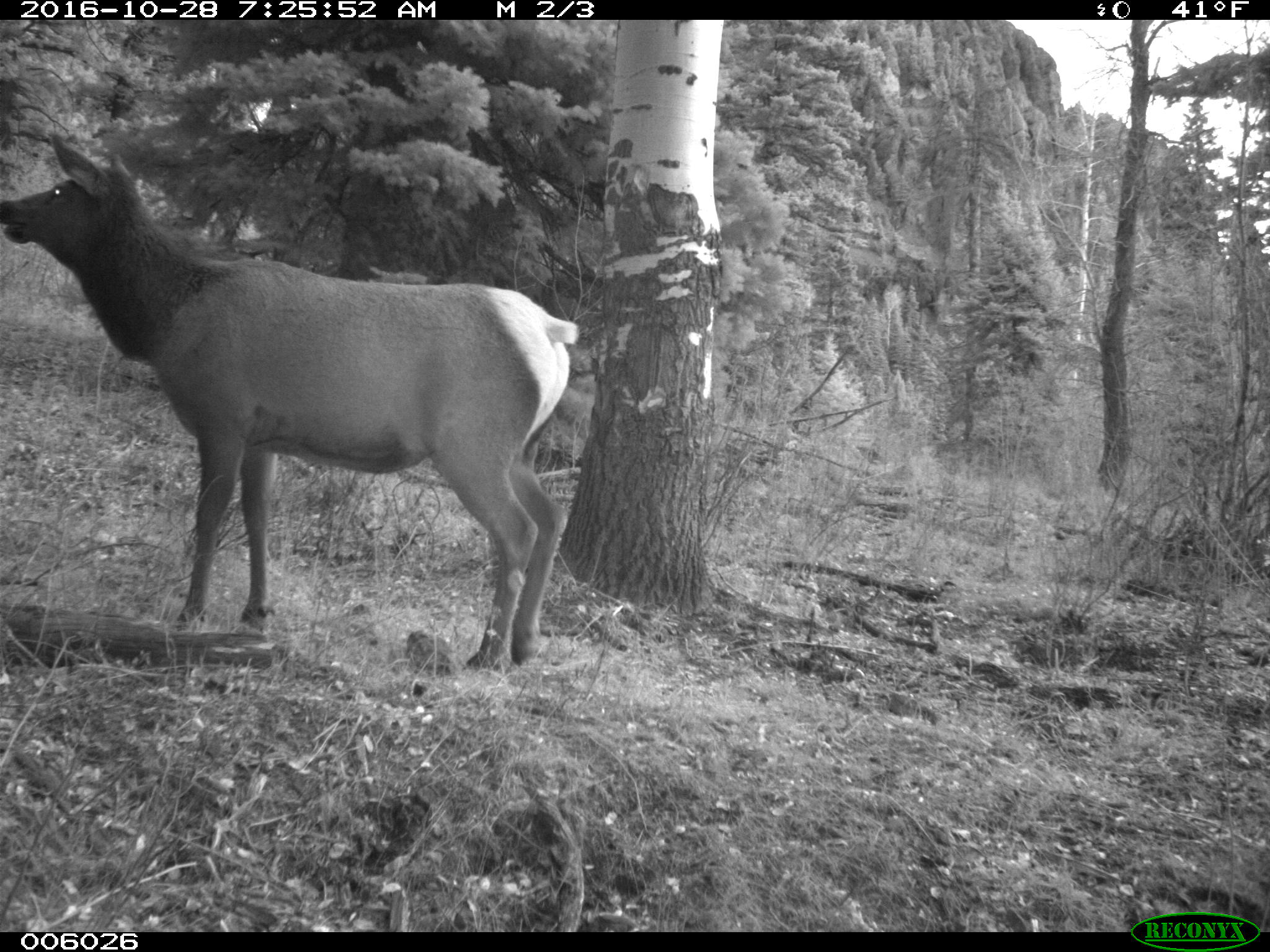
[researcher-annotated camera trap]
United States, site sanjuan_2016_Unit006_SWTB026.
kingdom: Animalia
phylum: Chordata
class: Mammalia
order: Artiodactyla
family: Cervidae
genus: Cervus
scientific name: Cervus elaphus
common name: red deer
Cervus elaphus (red deer).